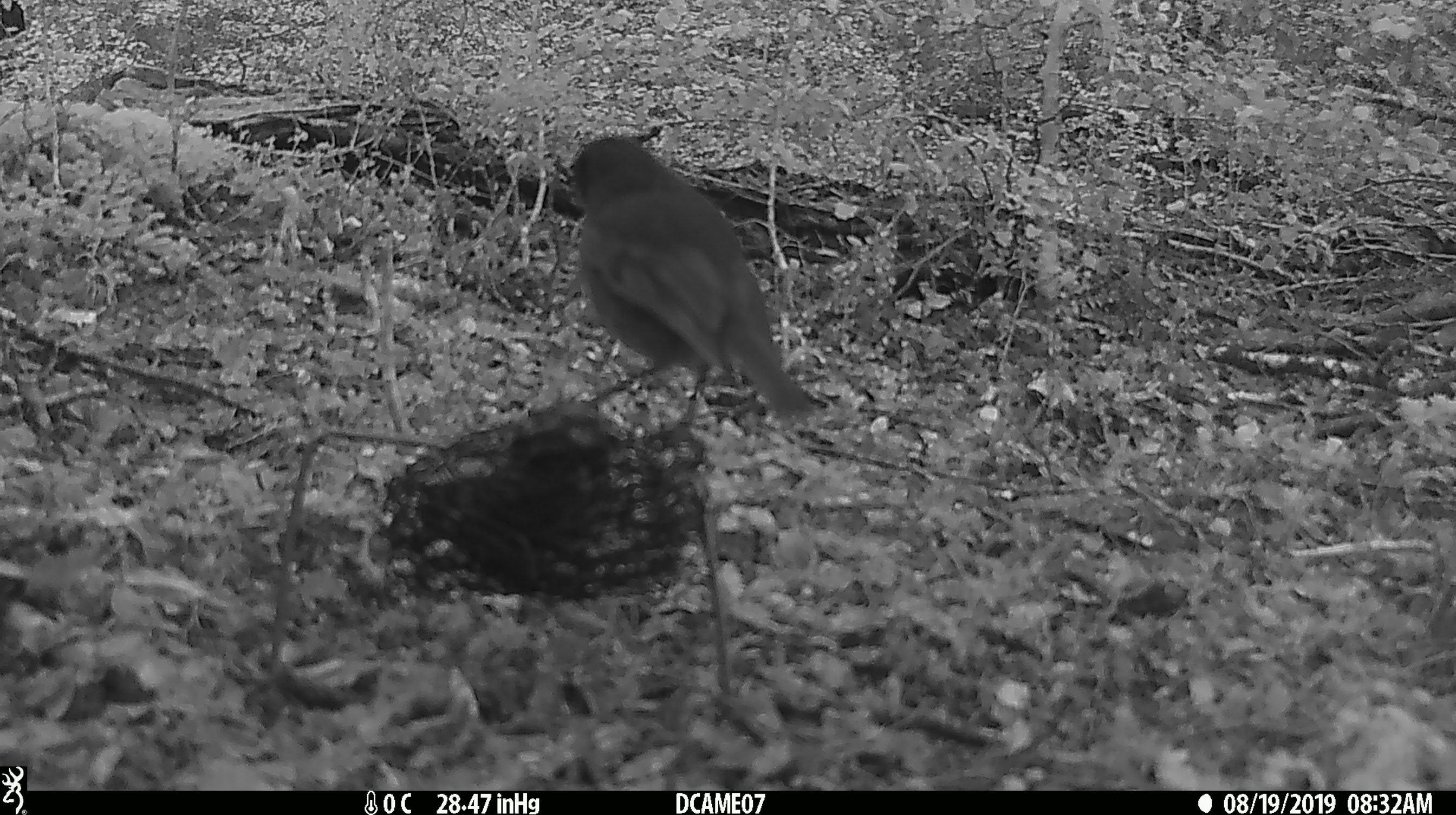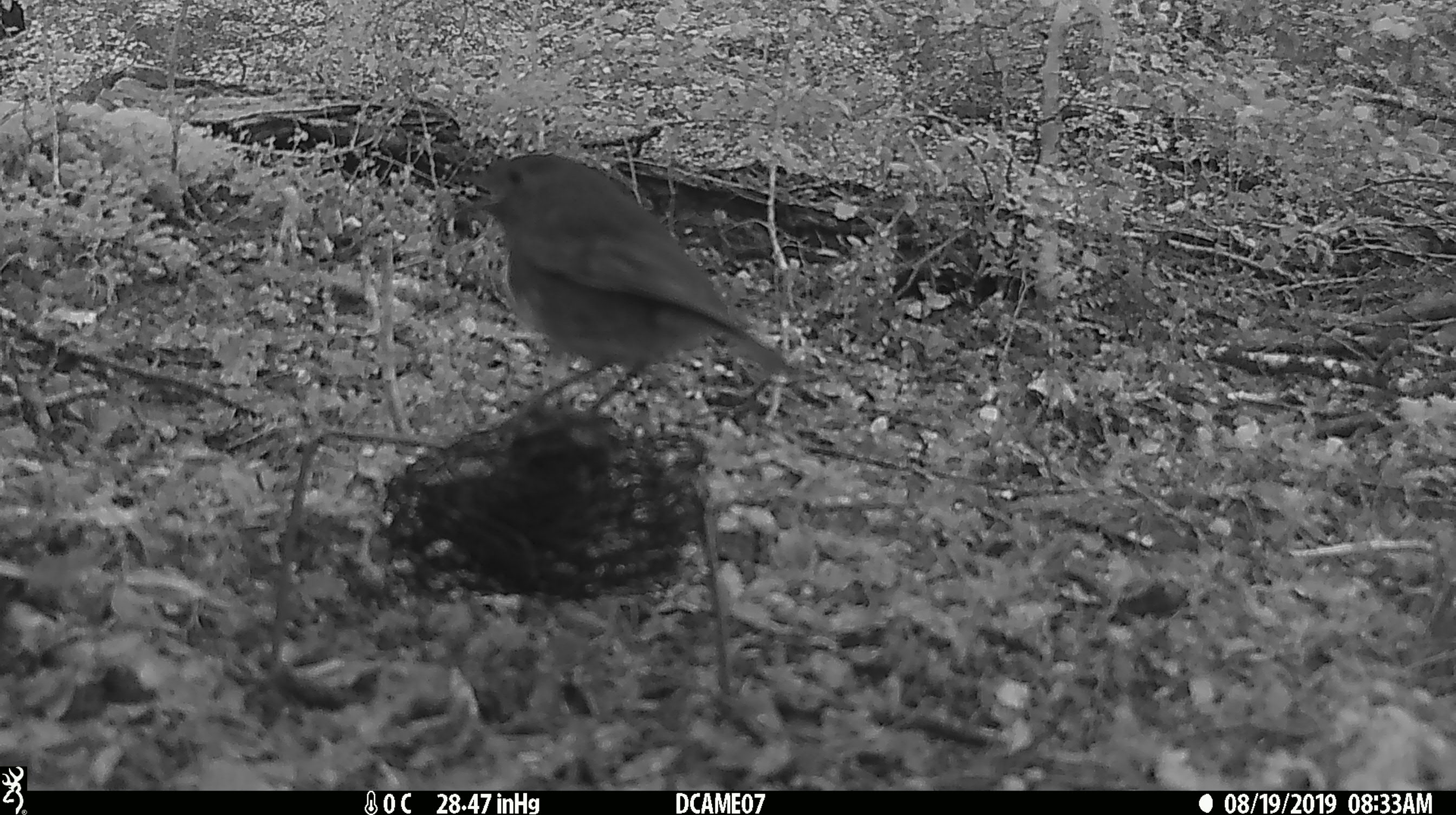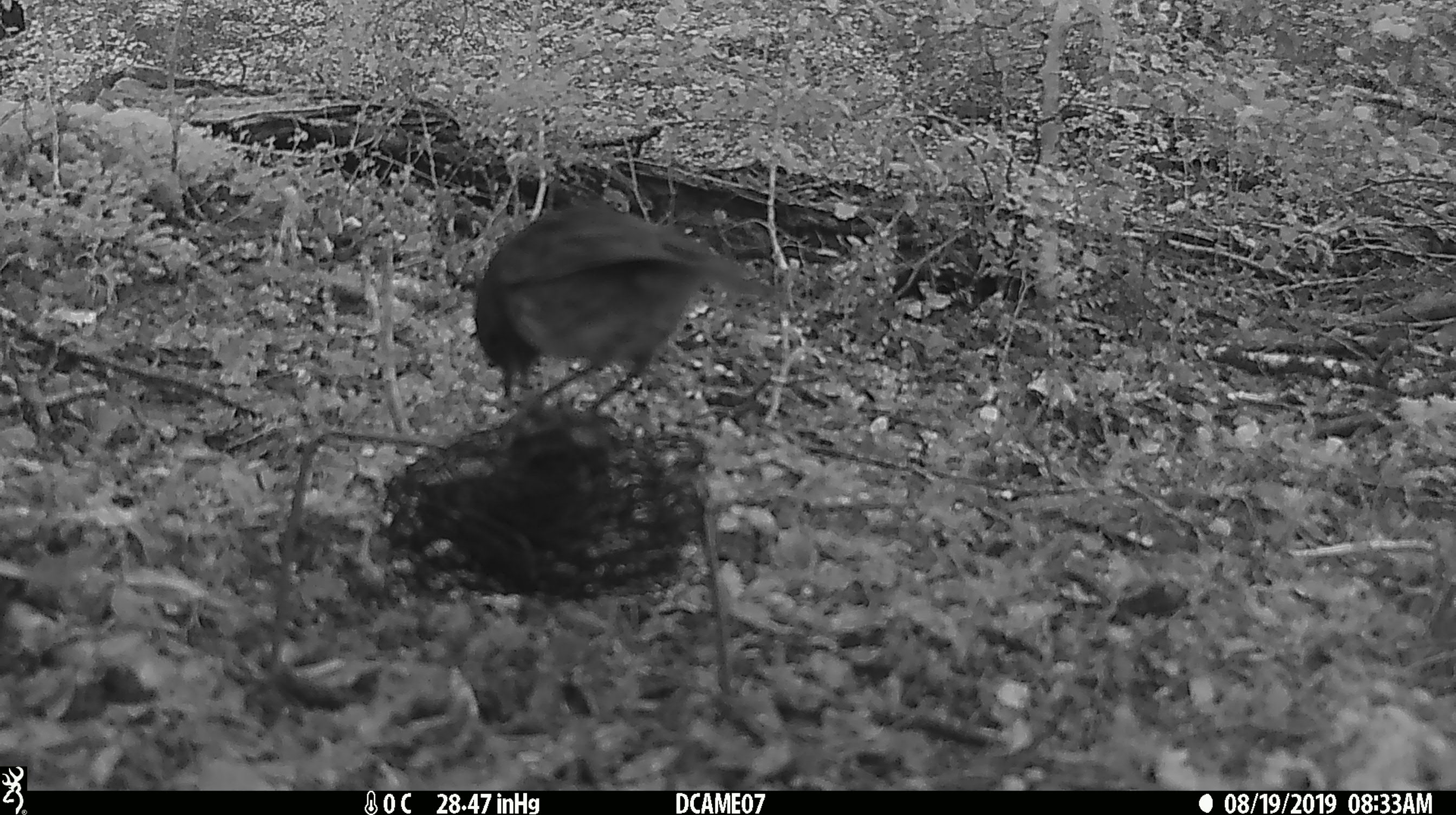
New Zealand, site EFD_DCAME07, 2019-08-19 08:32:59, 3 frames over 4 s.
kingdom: Animalia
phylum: Chordata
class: Aves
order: Passeriformes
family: Petroicidae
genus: Petroica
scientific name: Petroica australis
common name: new zealand robin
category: robin